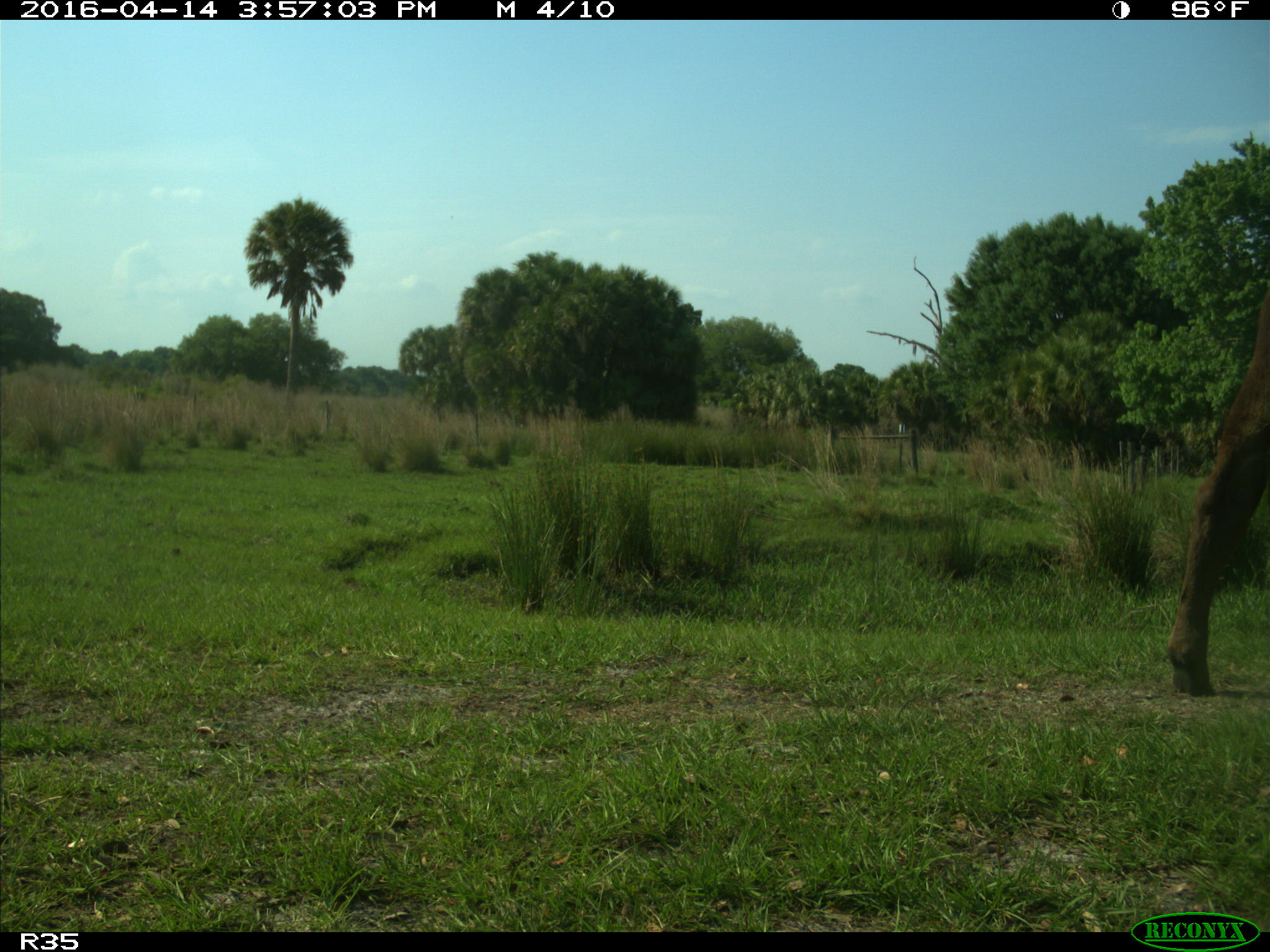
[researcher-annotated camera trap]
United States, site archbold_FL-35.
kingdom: Animalia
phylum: Chordata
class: Mammalia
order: Artiodactyla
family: Bovidae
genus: Bos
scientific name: Bos taurus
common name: domestic cow